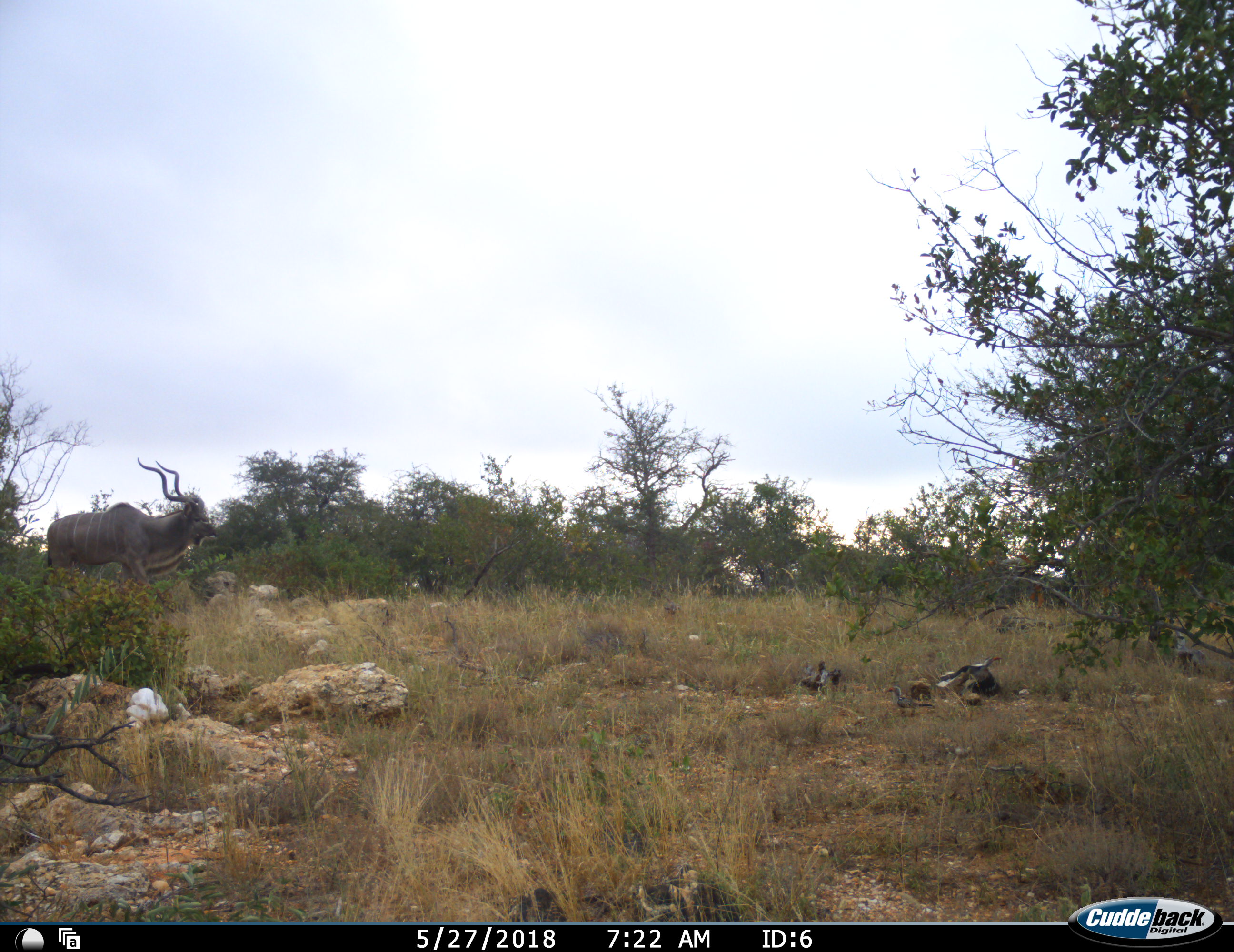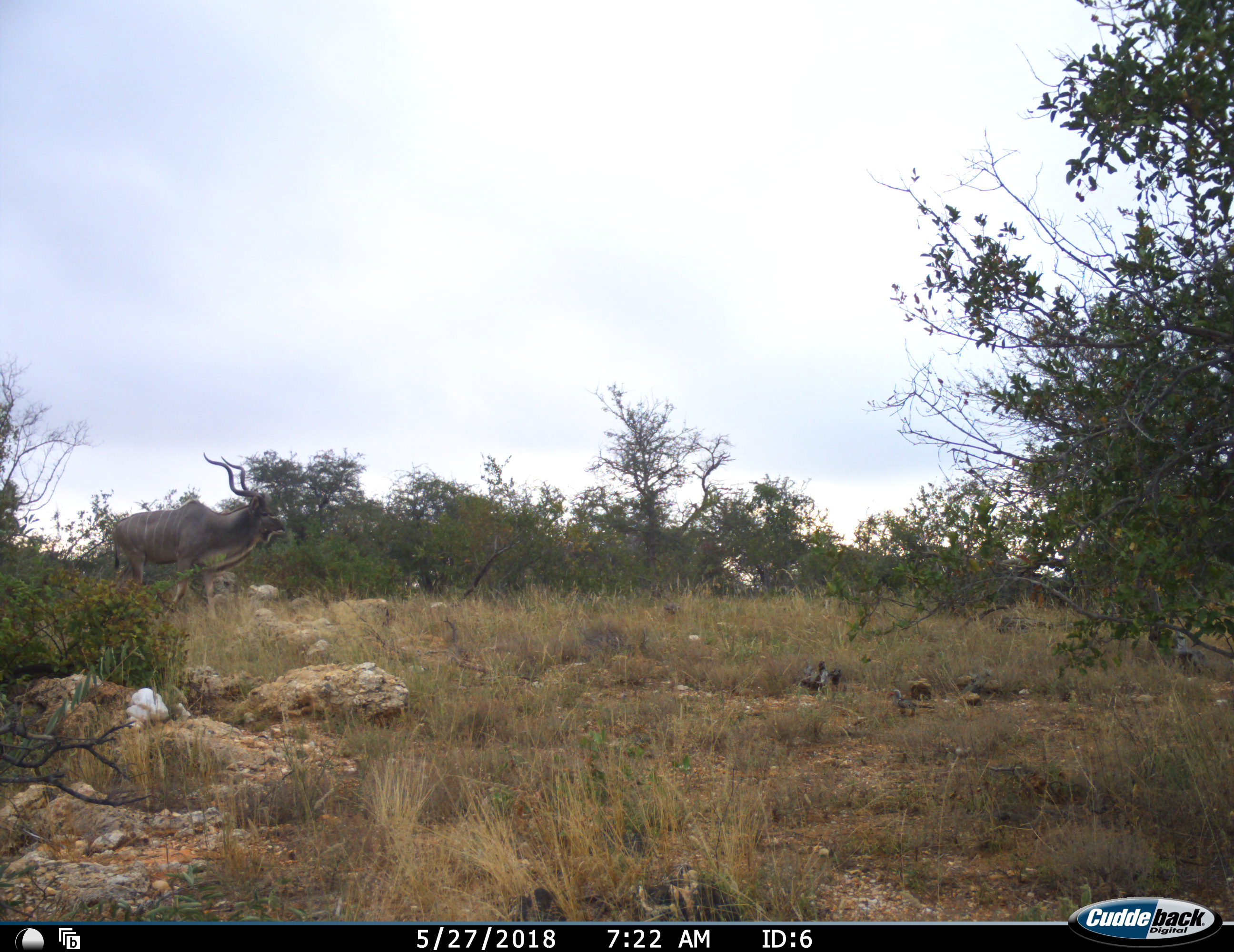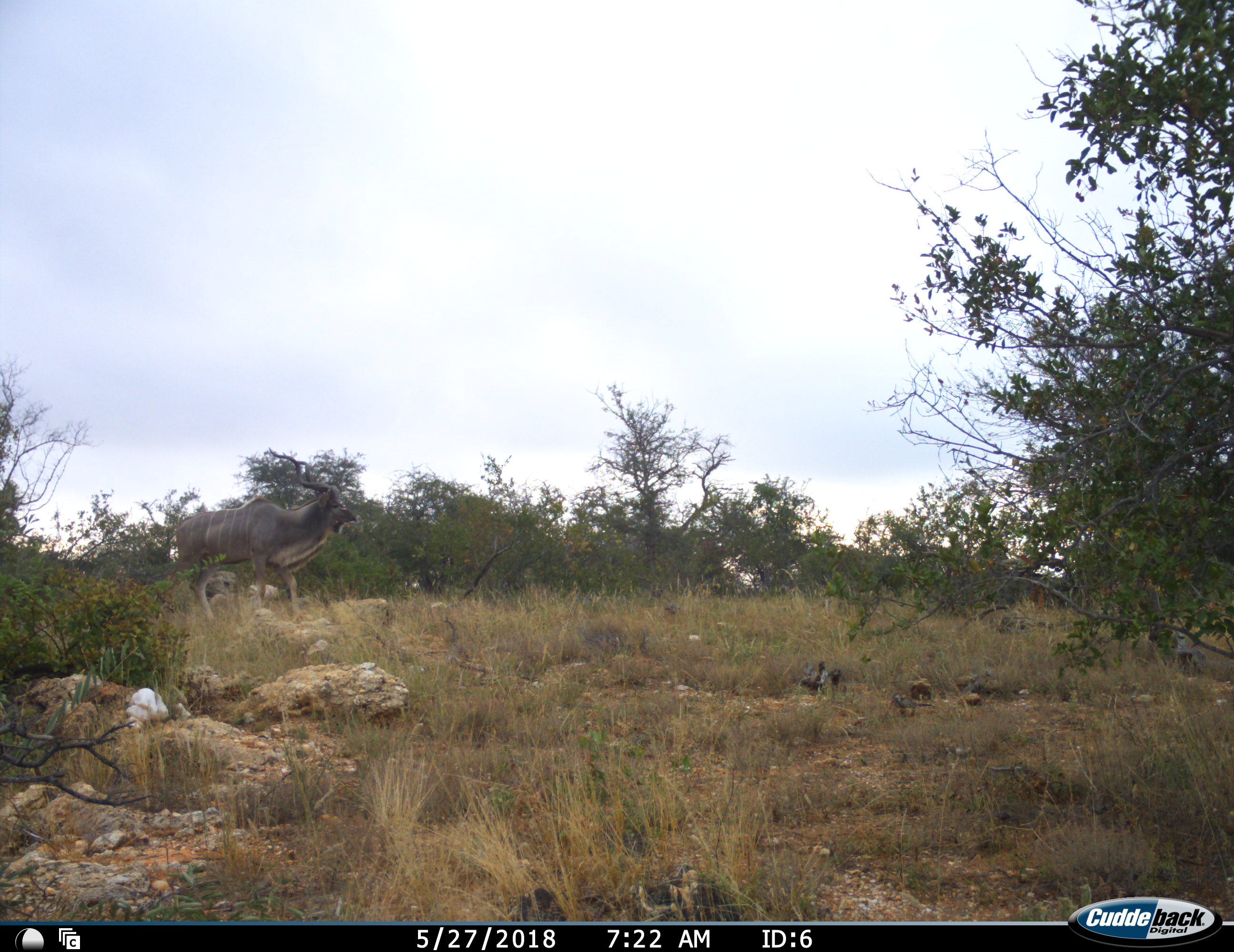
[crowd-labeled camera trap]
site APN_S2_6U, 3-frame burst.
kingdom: Animalia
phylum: Chordata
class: Aves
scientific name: Aves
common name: bird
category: birdother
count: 2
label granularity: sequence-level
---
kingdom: Animalia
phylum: Chordata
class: Mammalia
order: Artiodactyla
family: Bovidae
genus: Tragelaphus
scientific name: Tragelaphus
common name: kudu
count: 1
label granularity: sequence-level